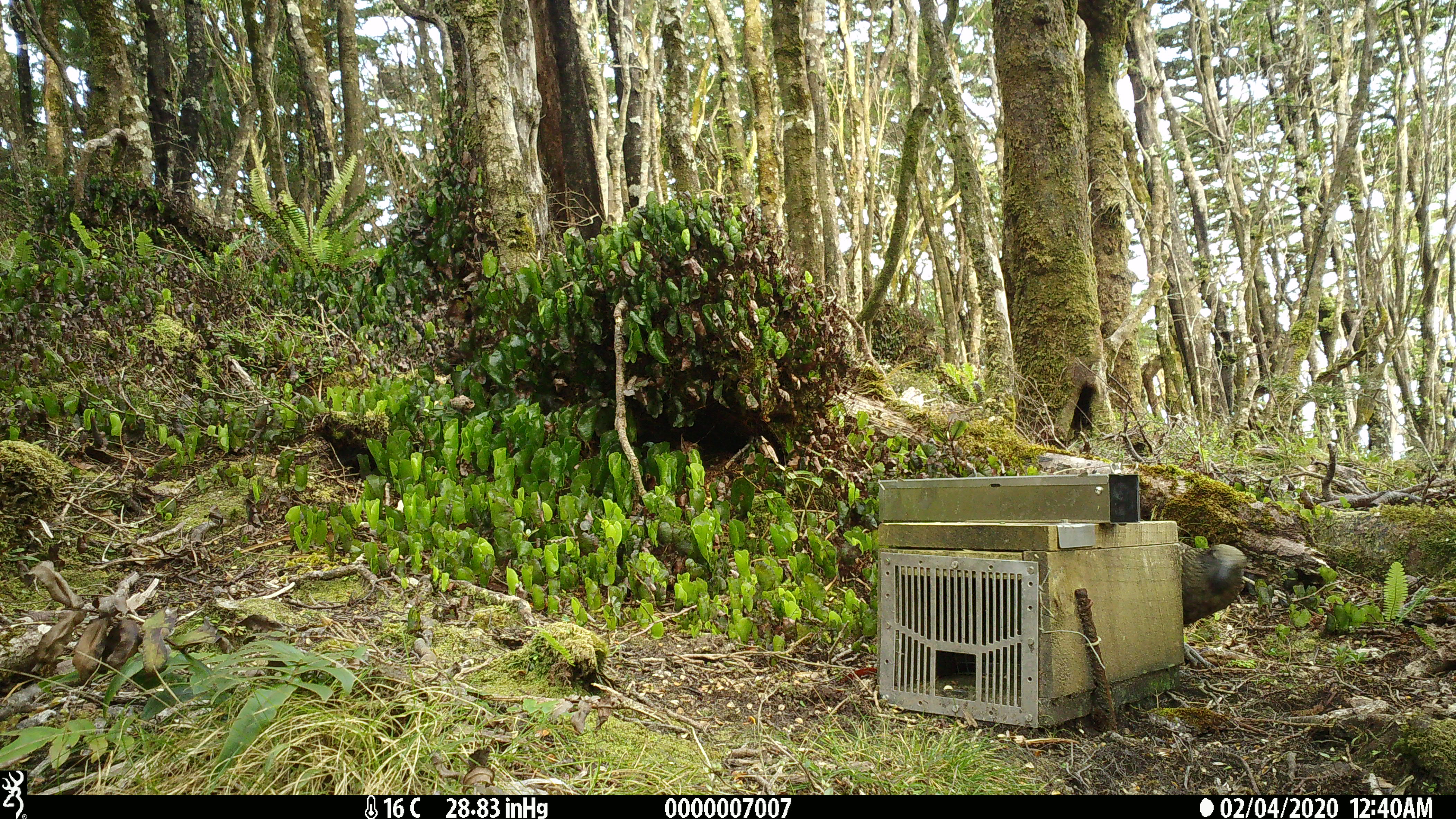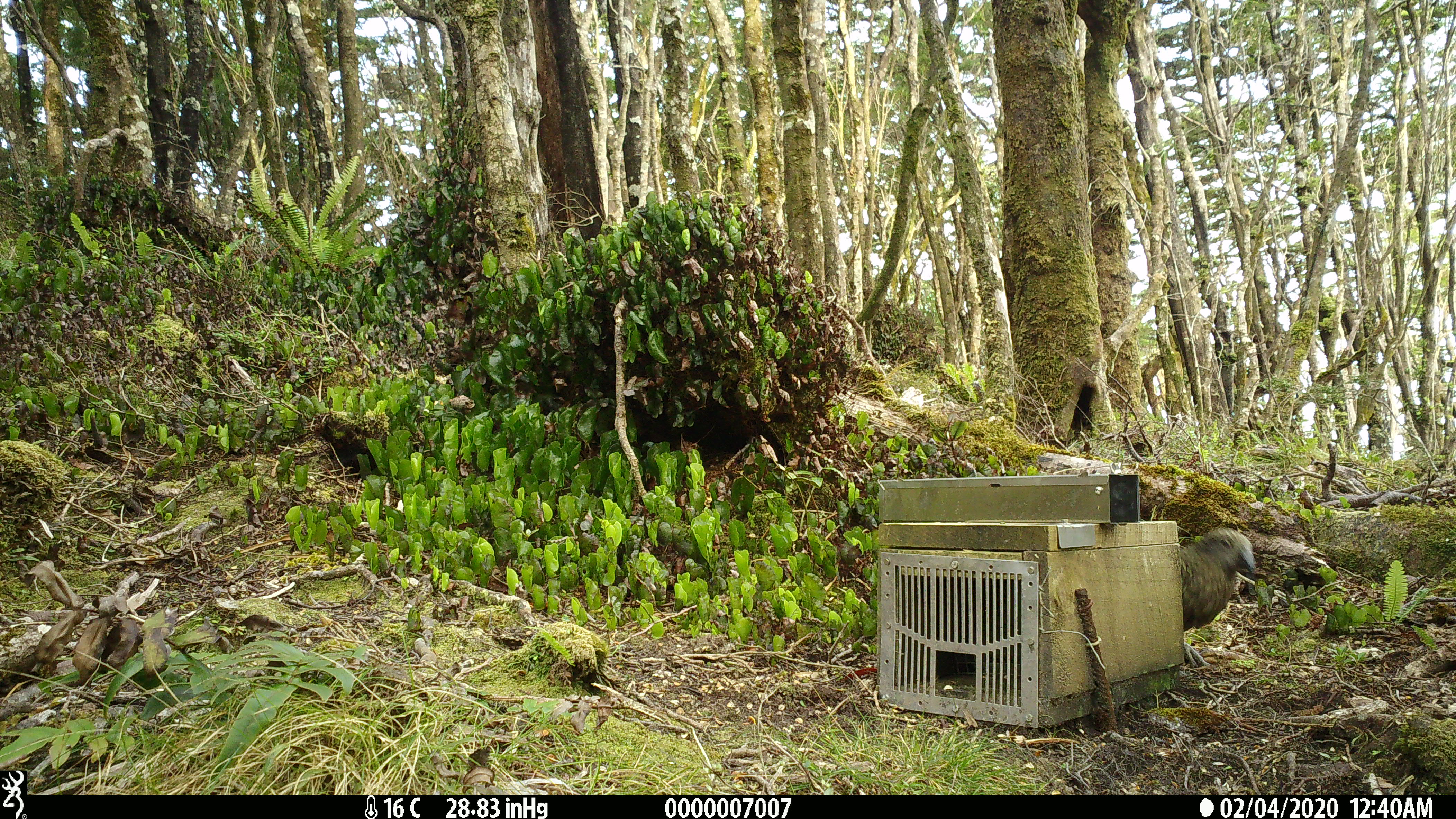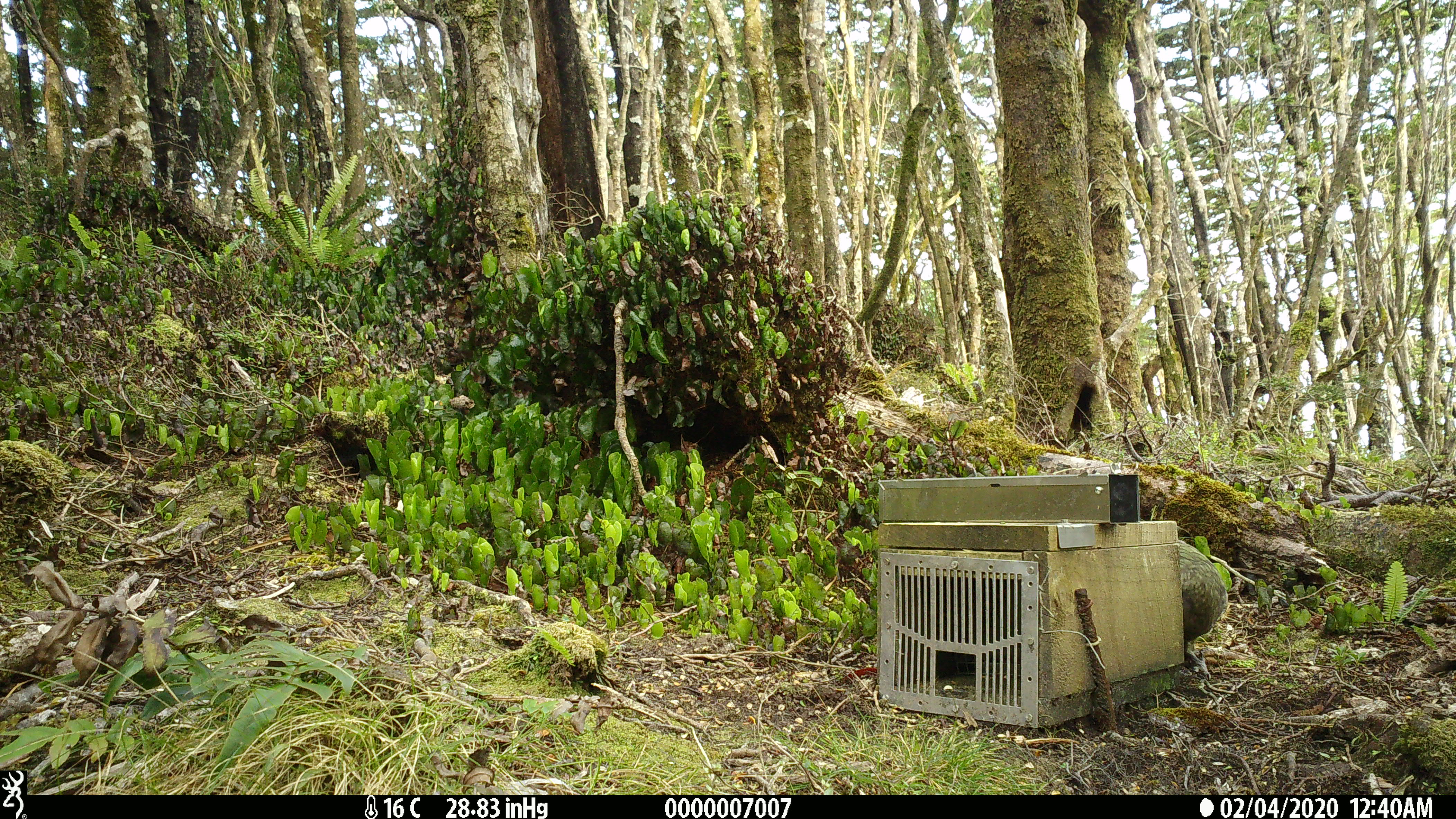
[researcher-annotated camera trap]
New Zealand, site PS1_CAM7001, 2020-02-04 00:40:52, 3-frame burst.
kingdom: Animalia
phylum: Chordata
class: Aves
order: Psittaciformes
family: Strigopidae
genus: Nestor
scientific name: Nestor notabilis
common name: kea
Kea (Nestor notabilis).